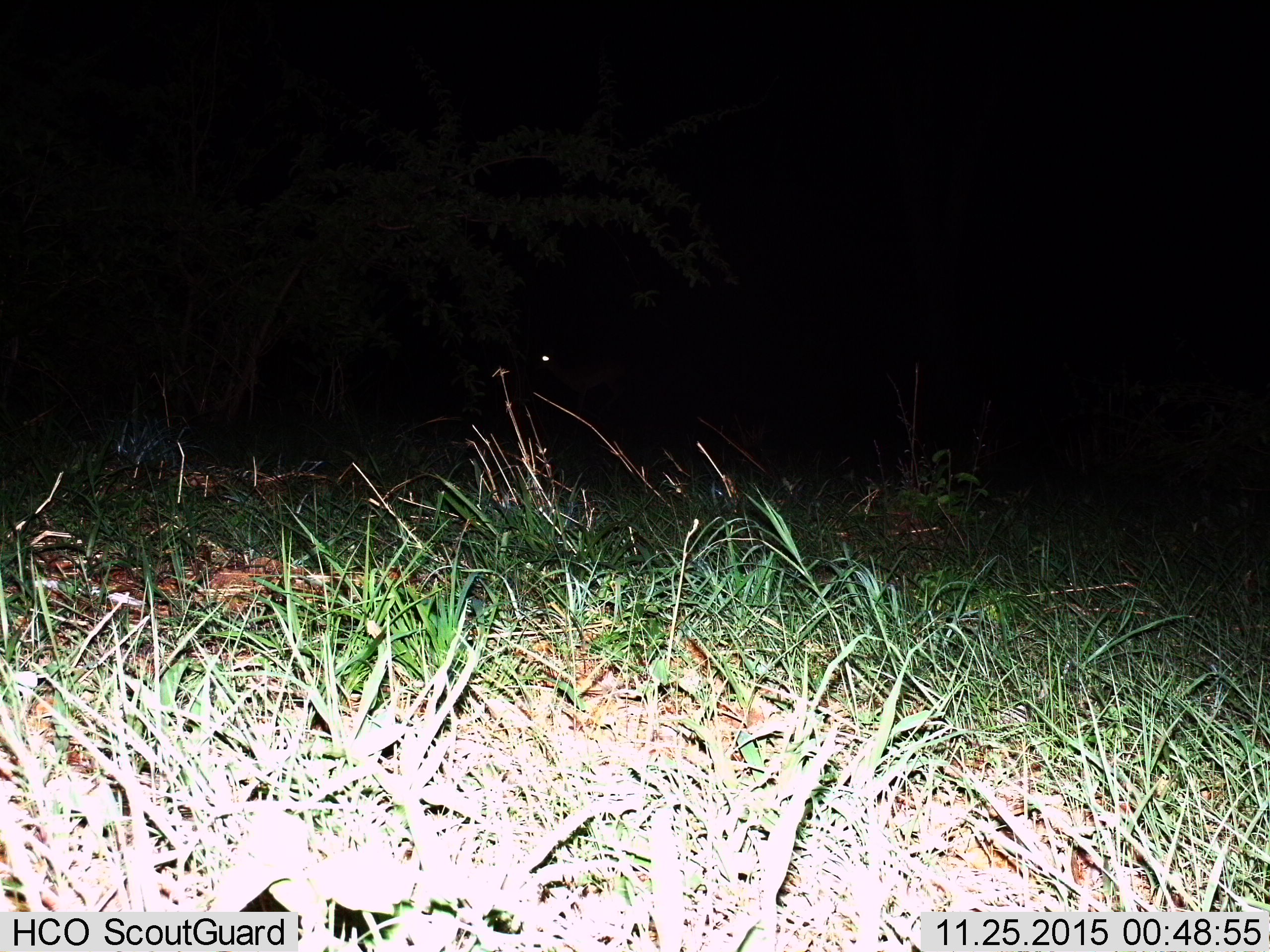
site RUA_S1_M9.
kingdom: Animalia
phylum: Chordata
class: Mammalia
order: Artiodactyla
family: Bovidae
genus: Aepyceros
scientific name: Aepyceros melampus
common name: impala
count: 1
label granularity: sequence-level